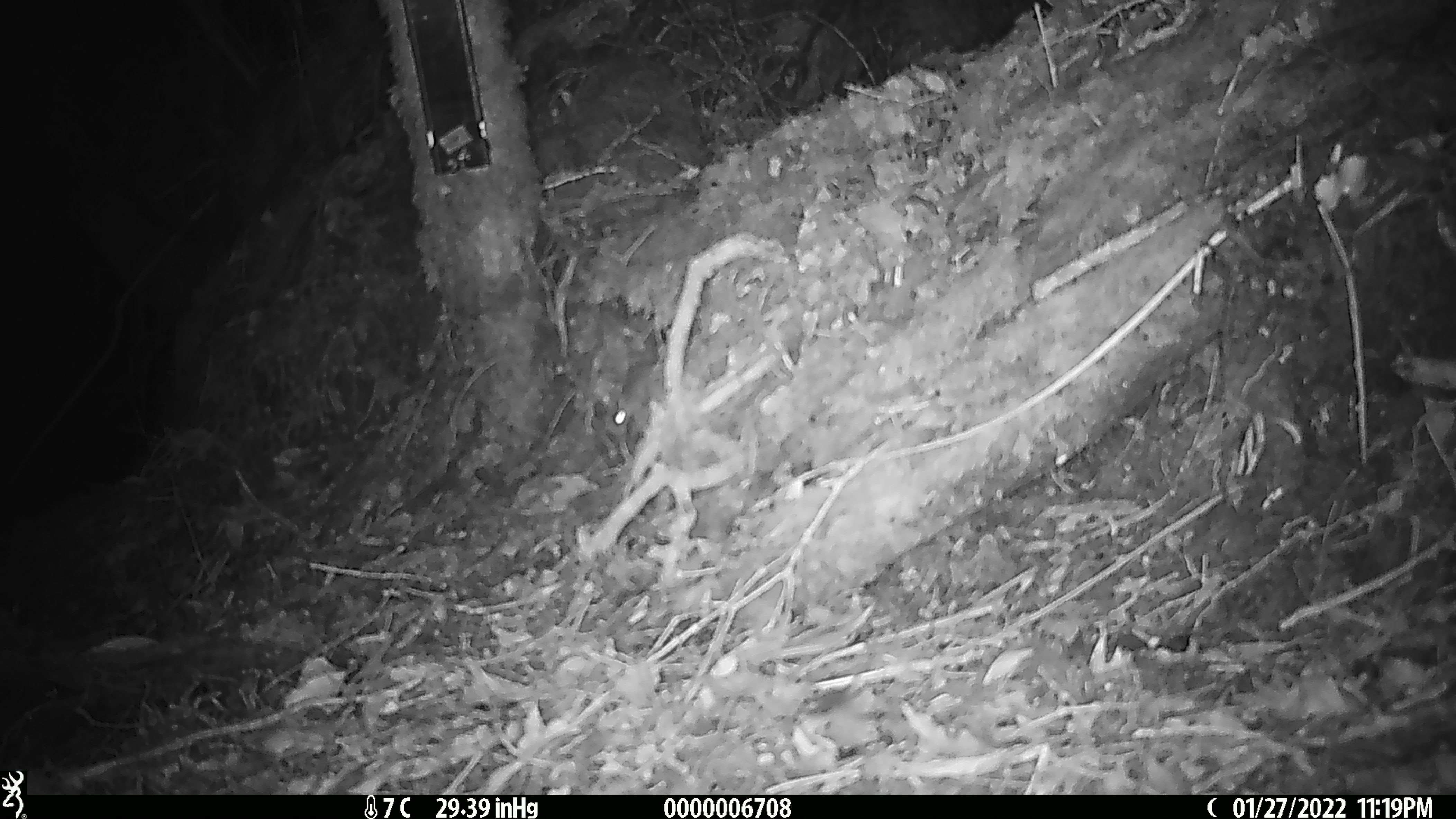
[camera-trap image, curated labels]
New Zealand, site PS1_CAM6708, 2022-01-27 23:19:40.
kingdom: Animalia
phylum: Chordata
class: Mammalia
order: Rodentia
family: Muridae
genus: Mus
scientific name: Mus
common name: mouse